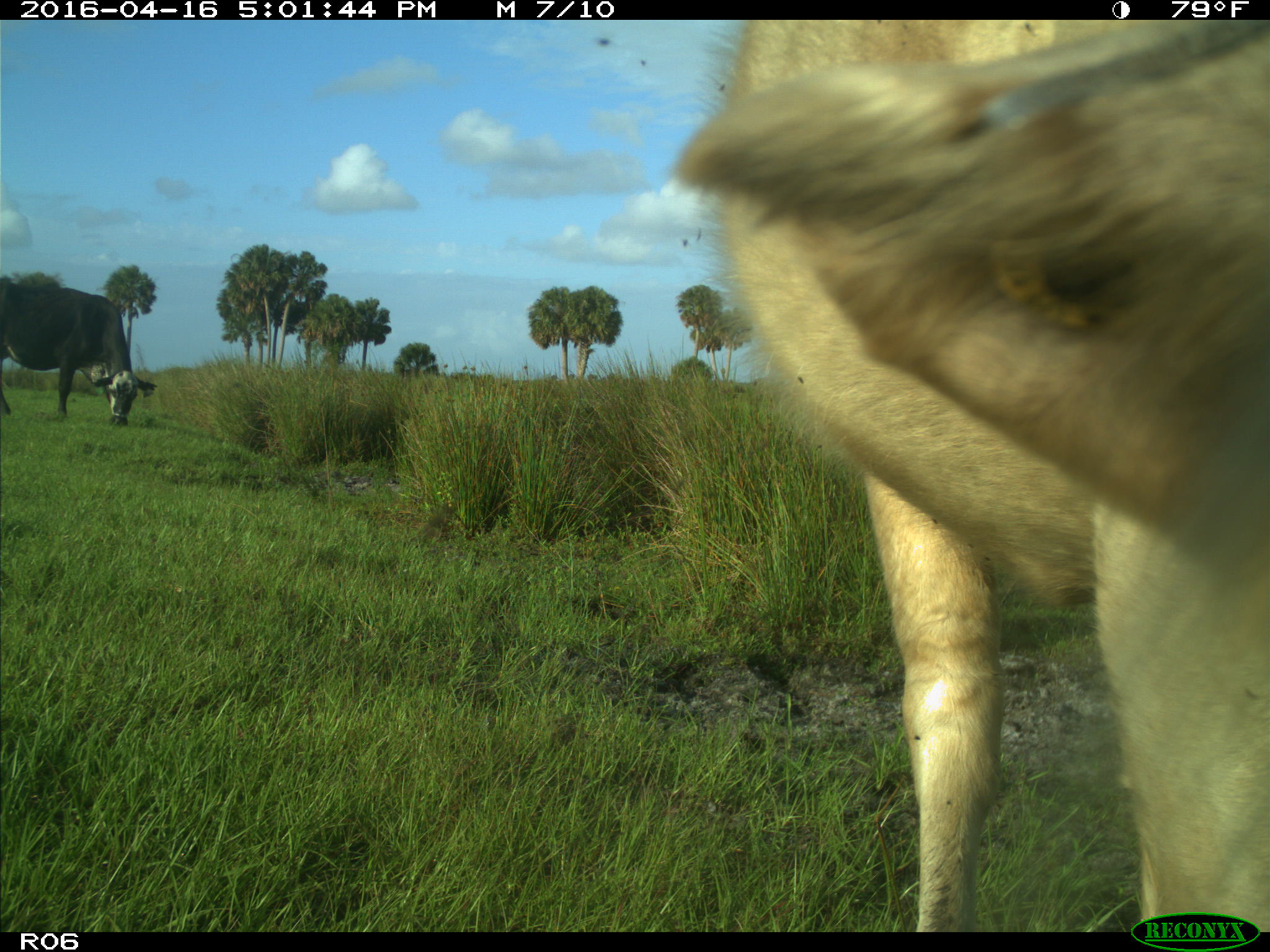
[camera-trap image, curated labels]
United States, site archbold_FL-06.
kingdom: Animalia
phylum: Chordata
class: Mammalia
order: Artiodactyla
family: Bovidae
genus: Bos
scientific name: Bos taurus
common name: domestic cow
Bos taurus (domestic cow).